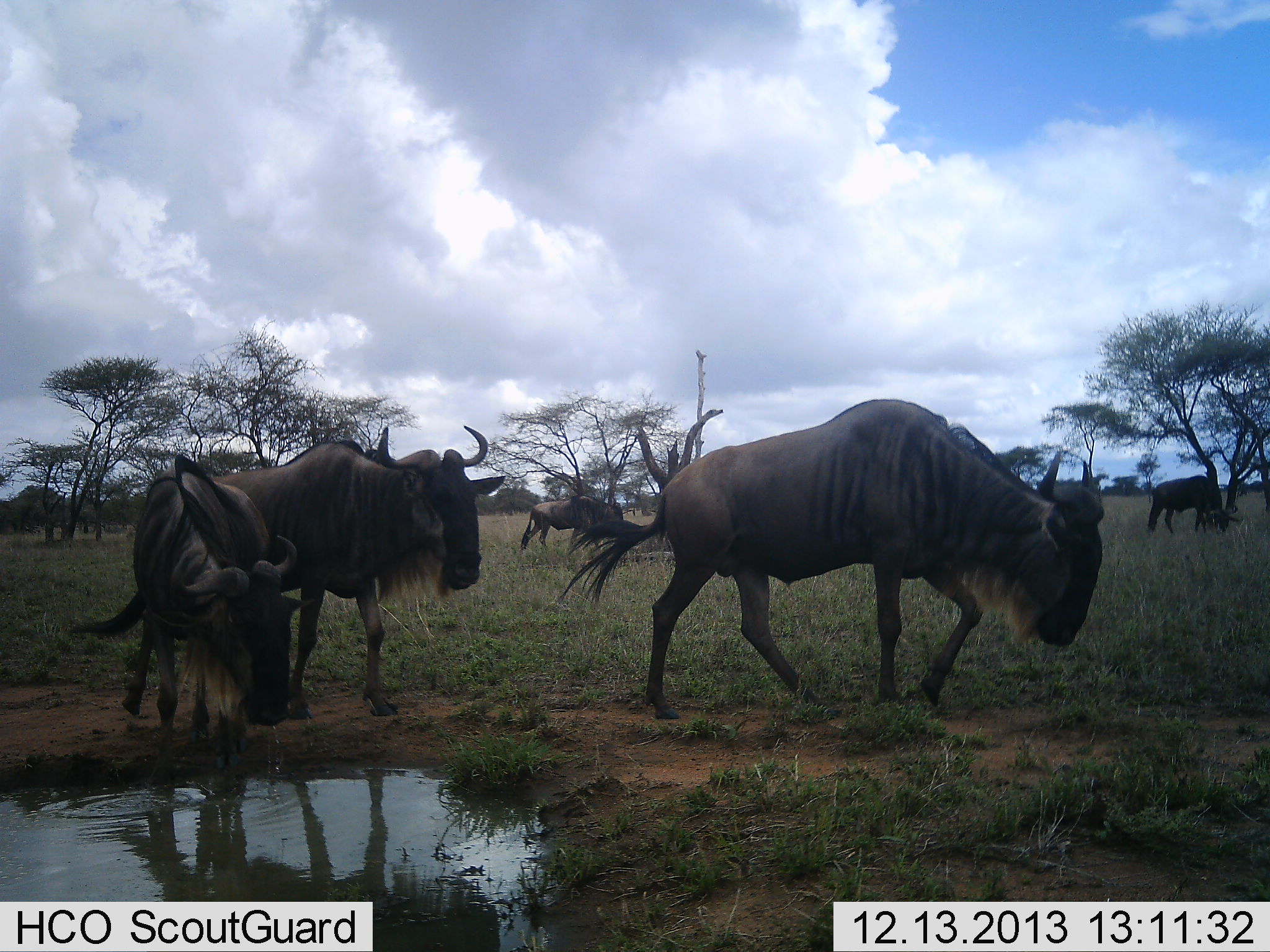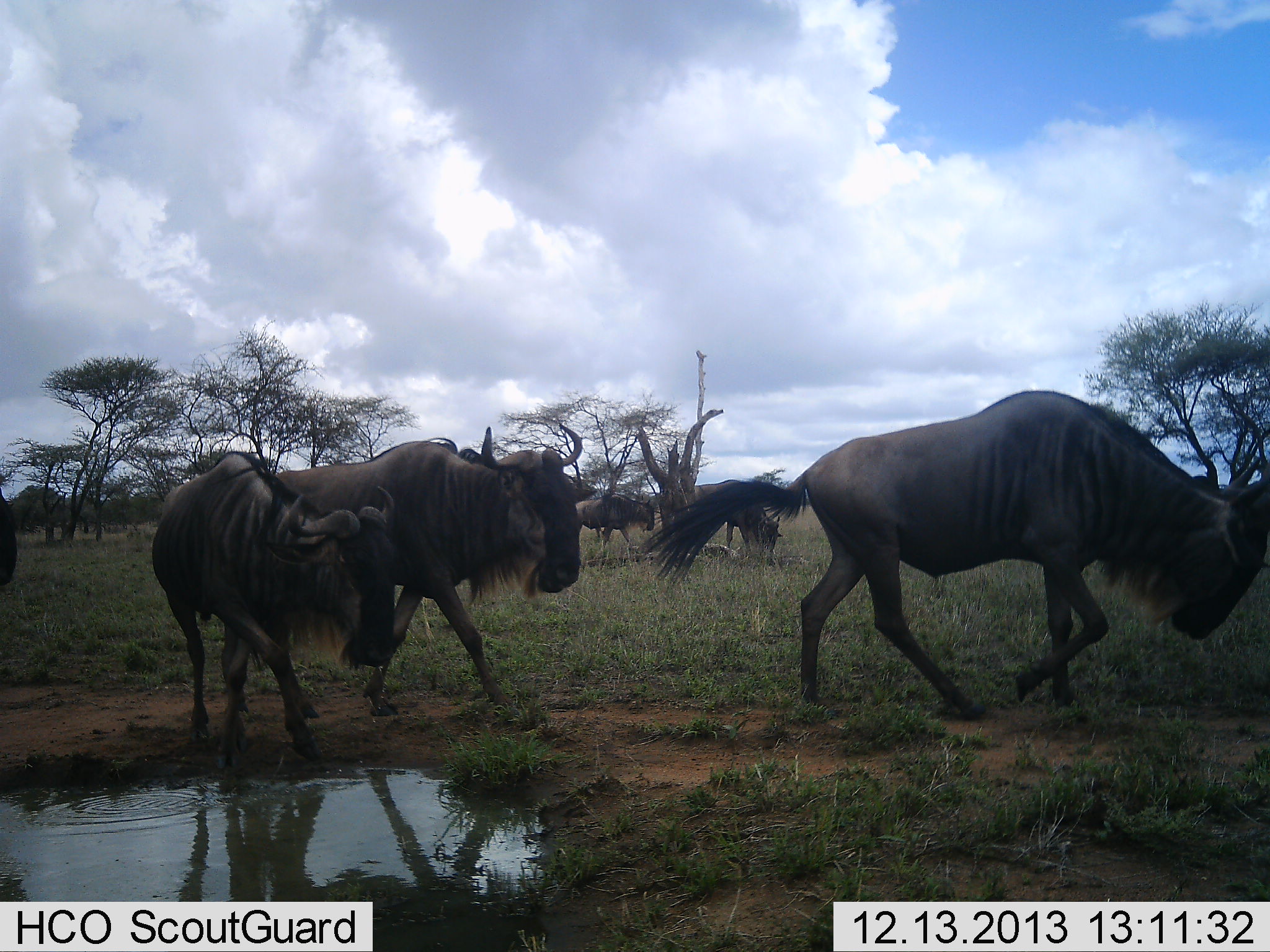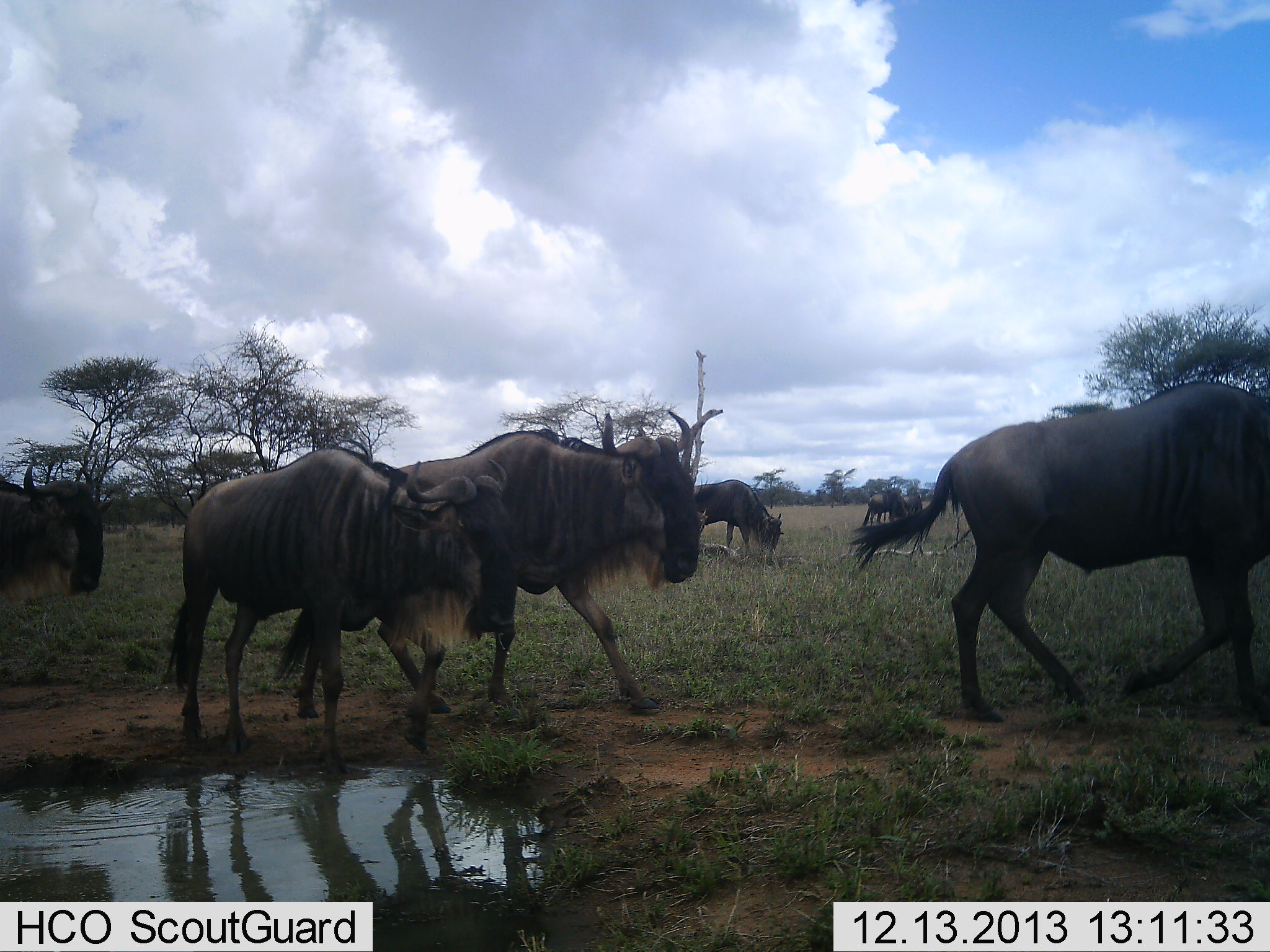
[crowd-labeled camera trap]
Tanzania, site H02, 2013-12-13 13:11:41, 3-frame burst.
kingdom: Animalia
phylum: Chordata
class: Mammalia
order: Artiodactyla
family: Bovidae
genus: Connochaetes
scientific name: Connochaetes taurinus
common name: blue wildebeest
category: wildebeest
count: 8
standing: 20%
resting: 0%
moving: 100%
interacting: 0%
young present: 0%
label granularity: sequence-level